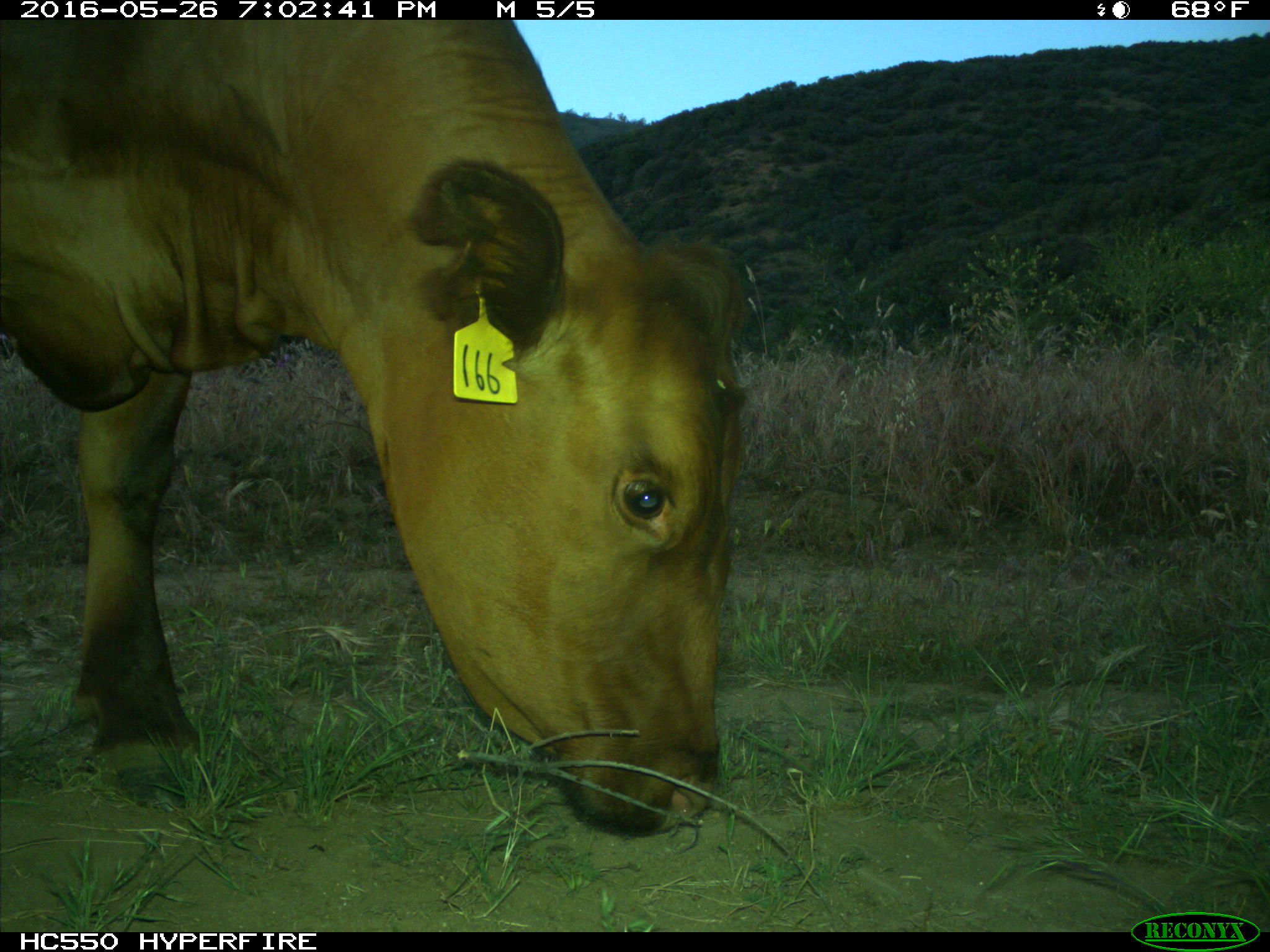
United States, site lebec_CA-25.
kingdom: Animalia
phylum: Chordata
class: Mammalia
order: Artiodactyla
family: Bovidae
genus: Bos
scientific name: Bos taurus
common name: domestic cow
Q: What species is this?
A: Bos taurus (domestic cow).